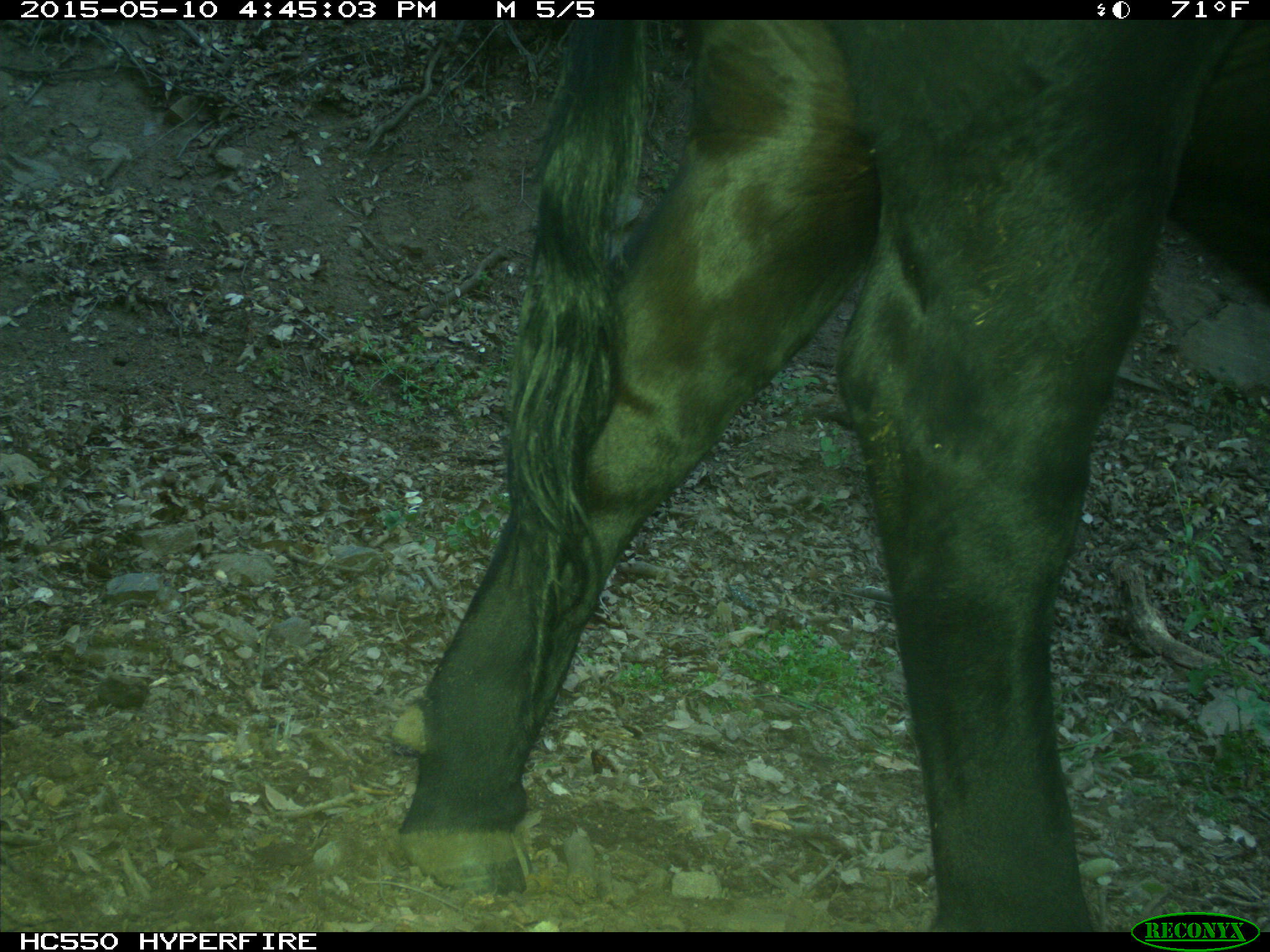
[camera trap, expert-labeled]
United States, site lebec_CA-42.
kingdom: Animalia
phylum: Chordata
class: Mammalia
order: Artiodactyla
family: Bovidae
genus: Bos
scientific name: Bos taurus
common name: domestic cow